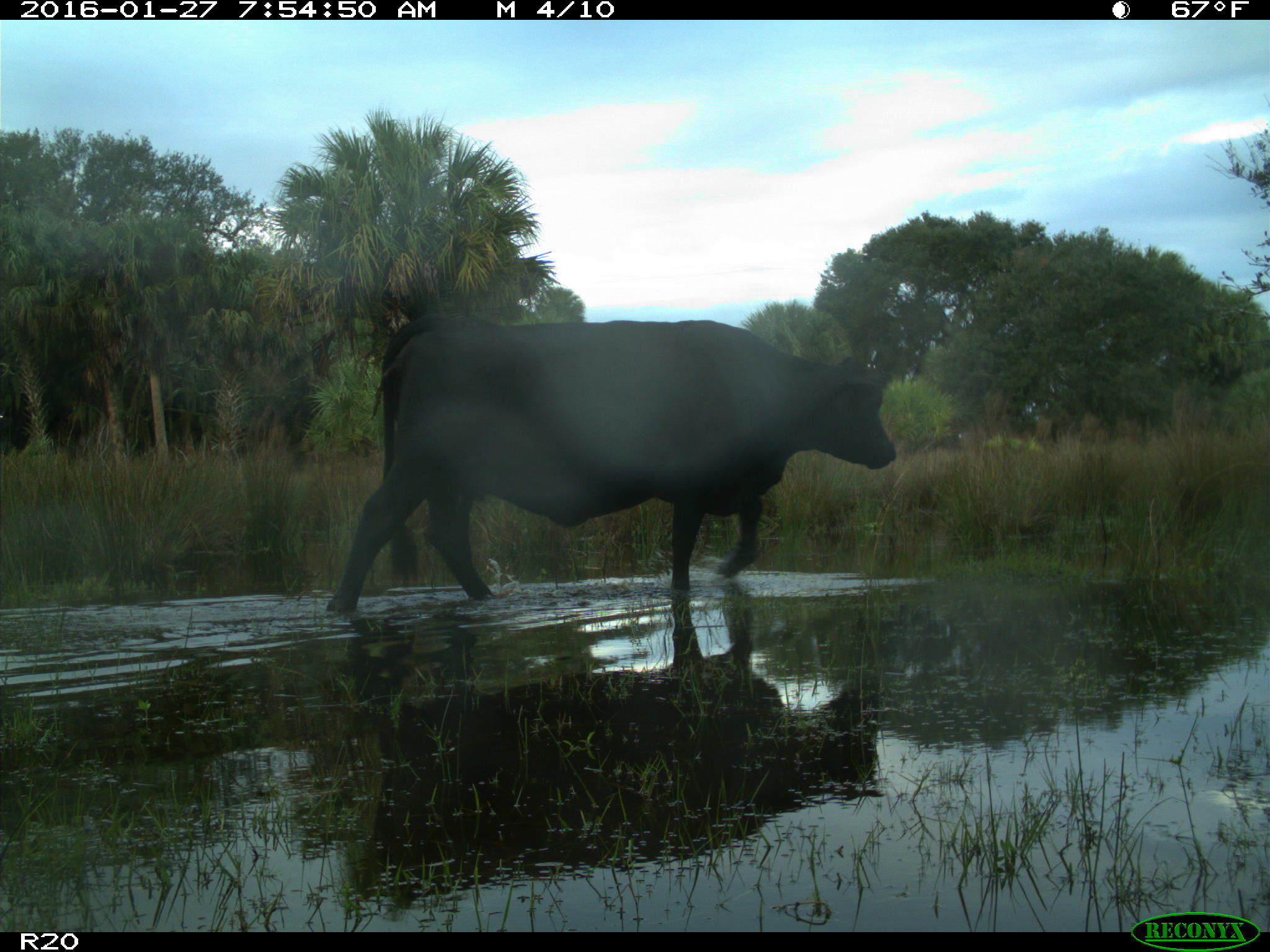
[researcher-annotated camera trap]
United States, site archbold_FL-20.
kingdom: Animalia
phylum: Chordata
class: Mammalia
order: Artiodactyla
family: Bovidae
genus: Bos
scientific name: Bos taurus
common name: domestic cow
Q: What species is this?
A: Bos taurus (domestic cow).